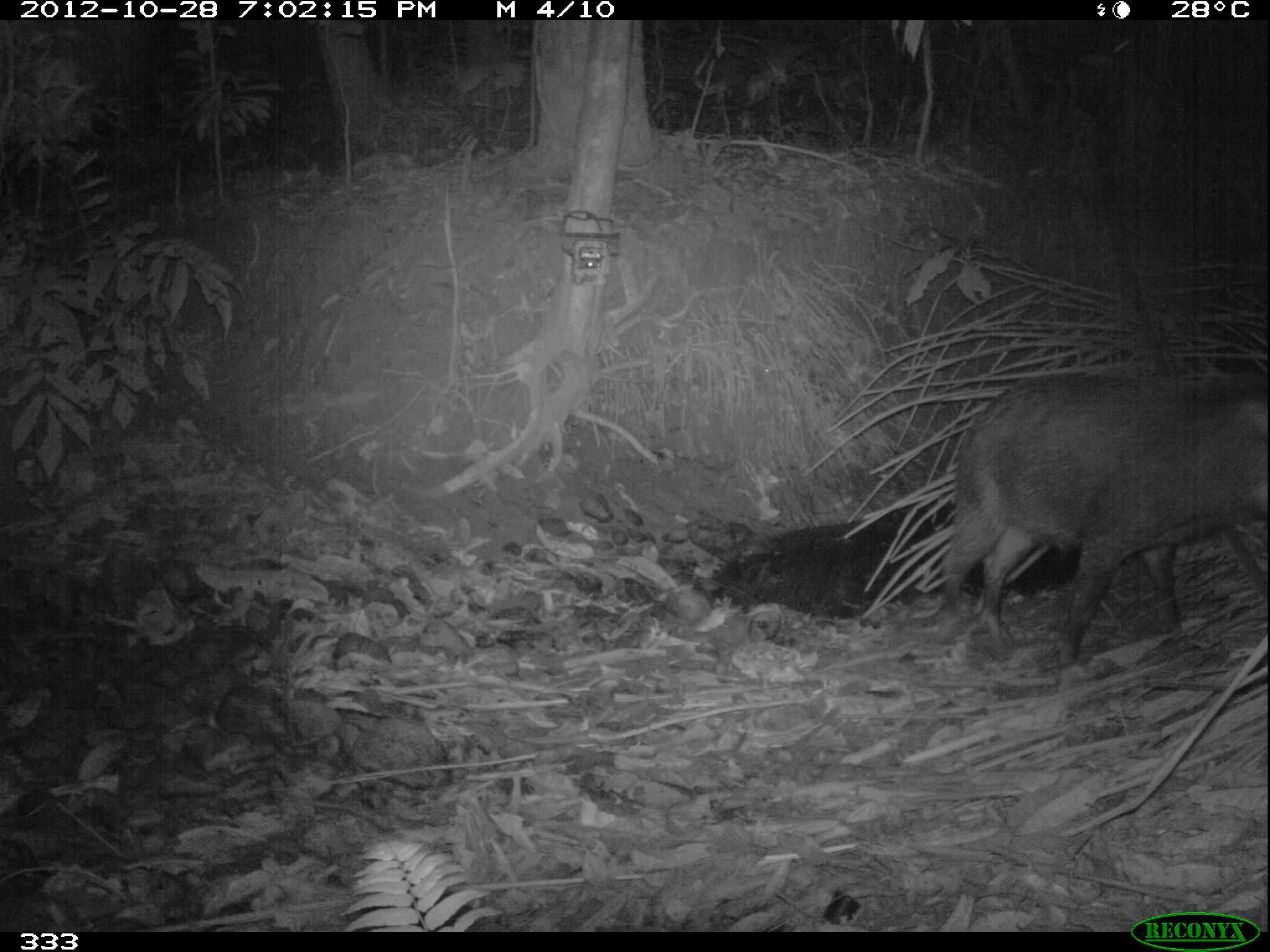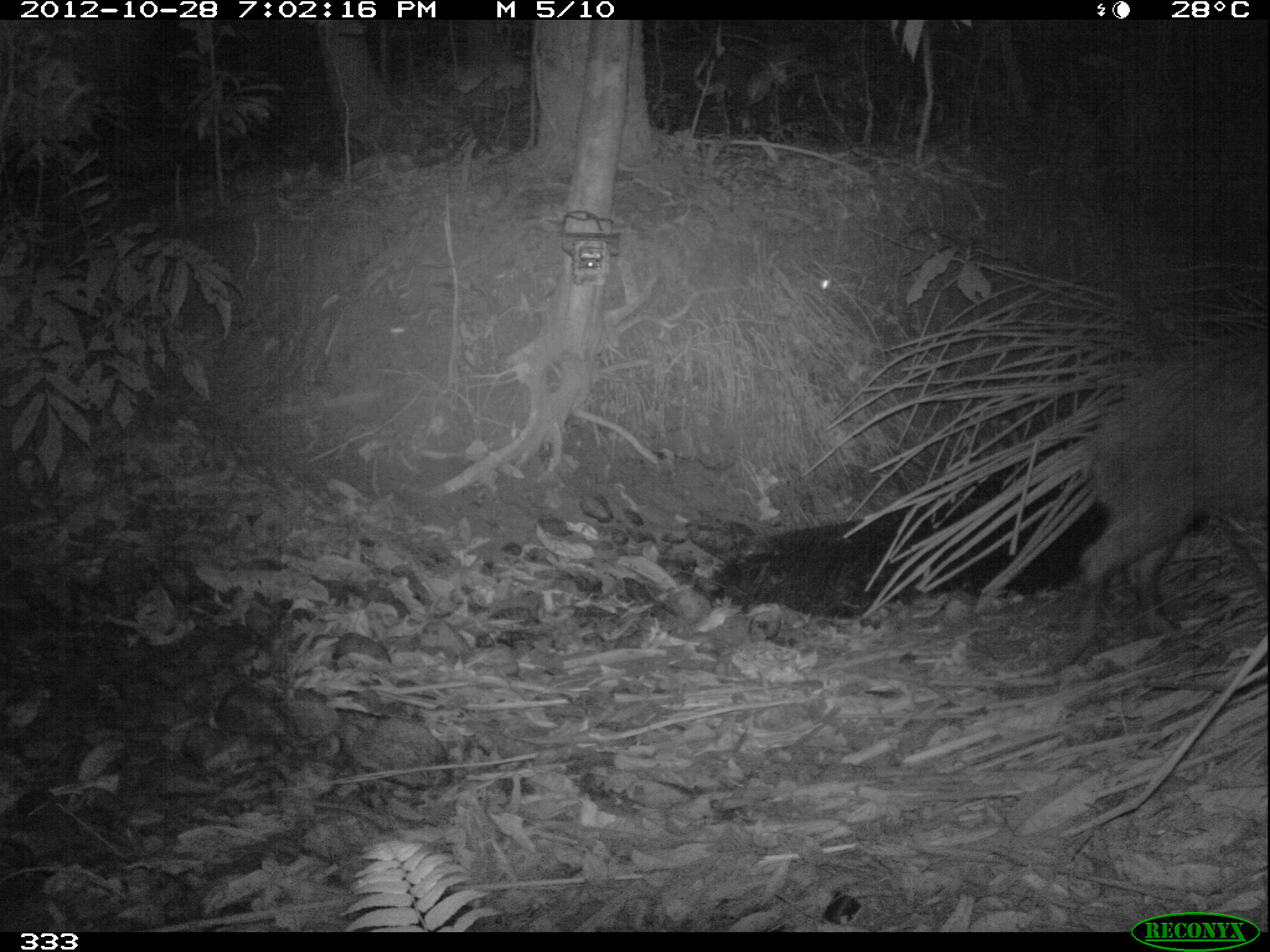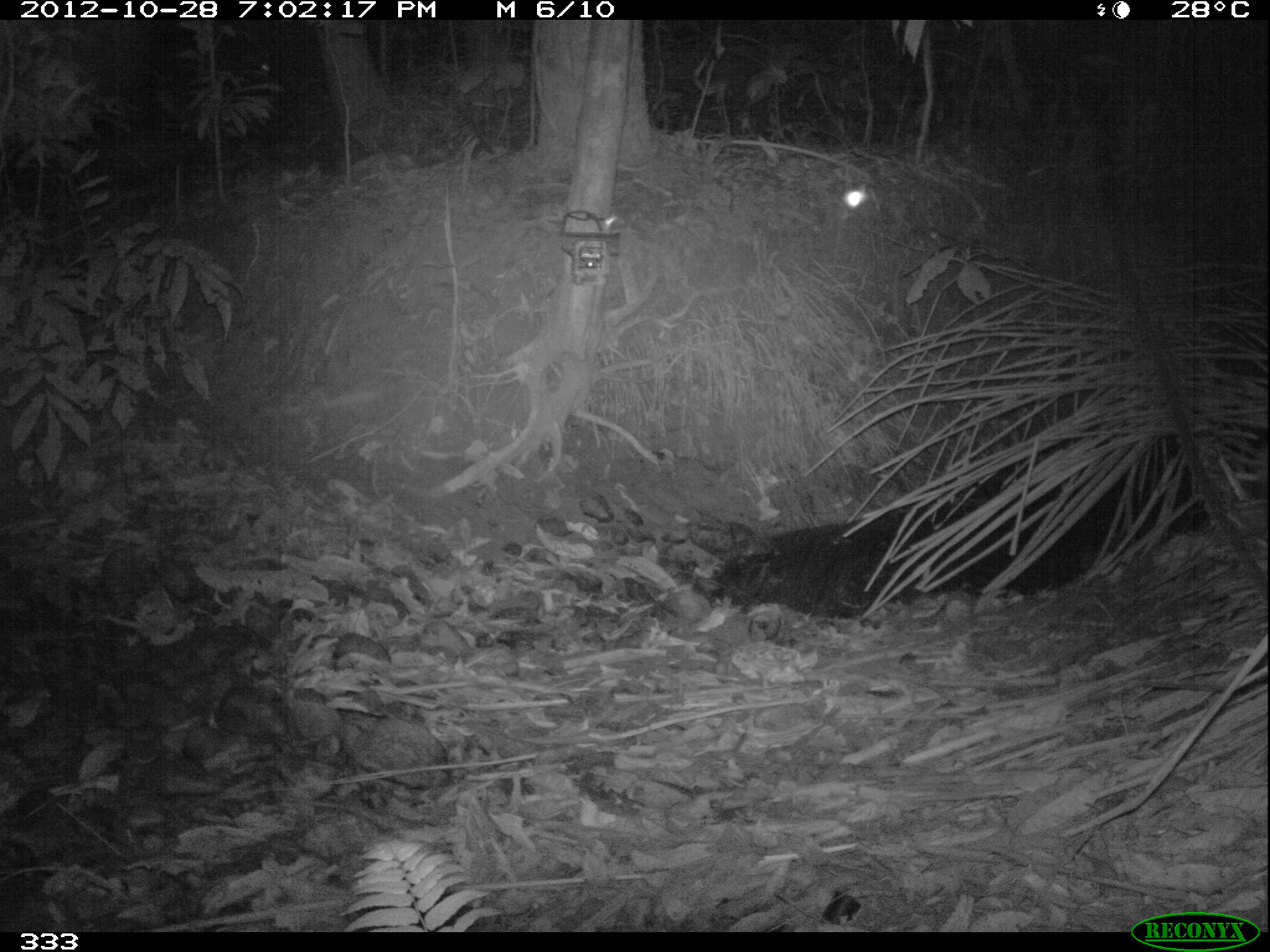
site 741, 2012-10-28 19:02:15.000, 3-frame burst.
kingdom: Animalia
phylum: Chordata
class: Mammalia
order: Artiodactyla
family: Tayassuidae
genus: Tayassu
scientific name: Tayassu pecari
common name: white-lipped peccary